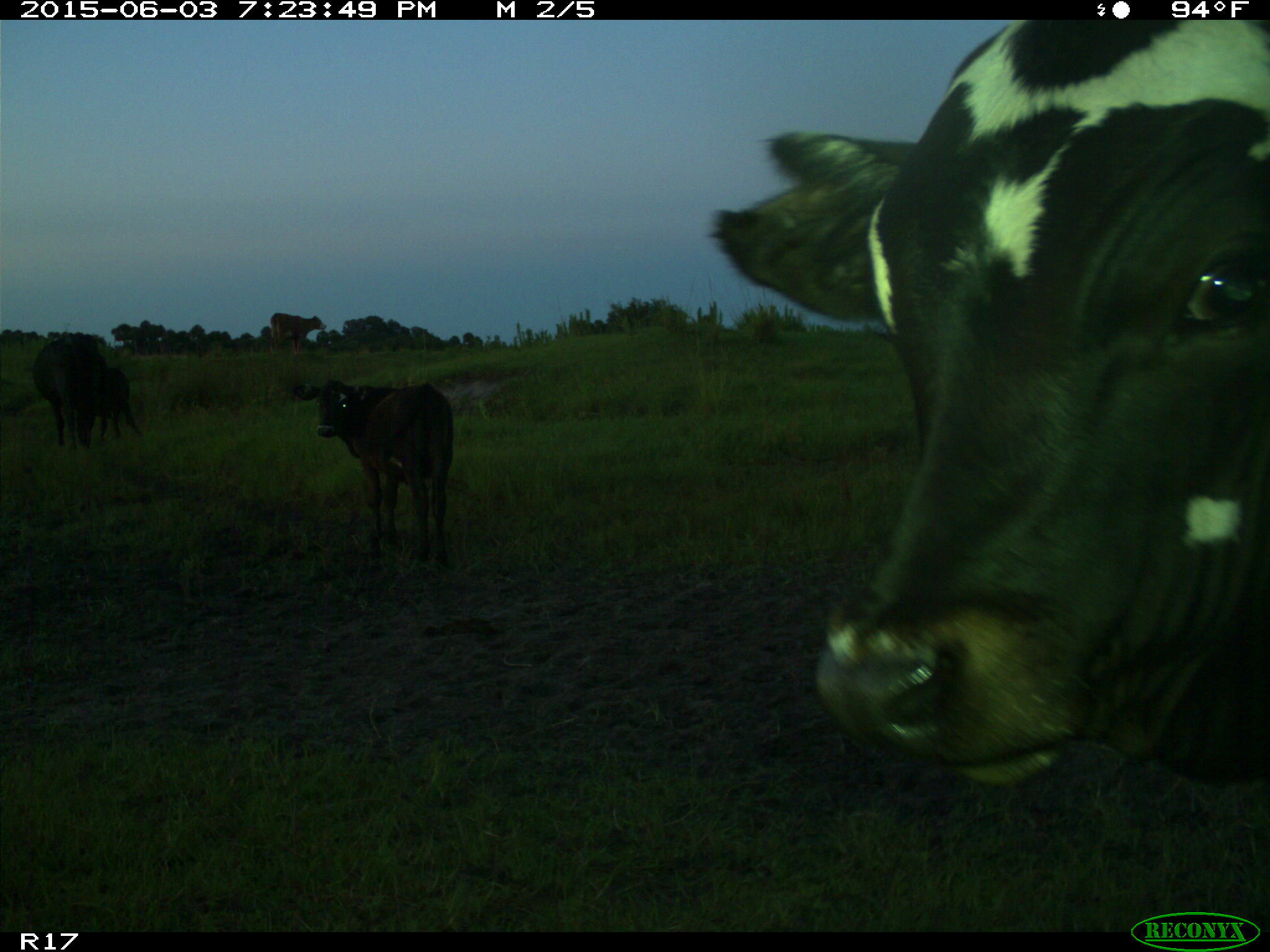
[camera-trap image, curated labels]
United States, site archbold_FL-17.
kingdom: Animalia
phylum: Chordata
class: Mammalia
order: Artiodactyla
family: Bovidae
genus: Bos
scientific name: Bos taurus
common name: domestic cow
Bos taurus (domestic cow).